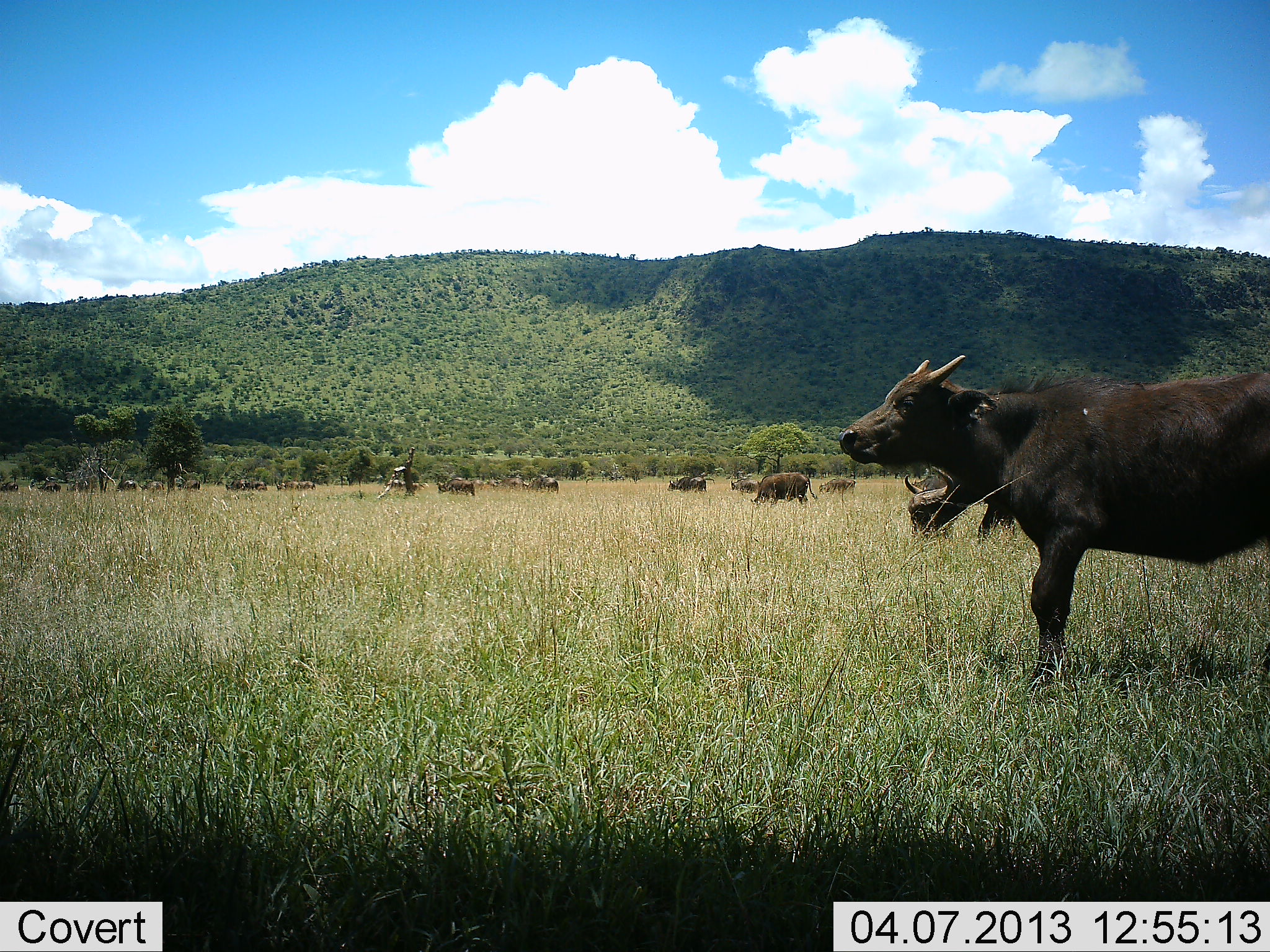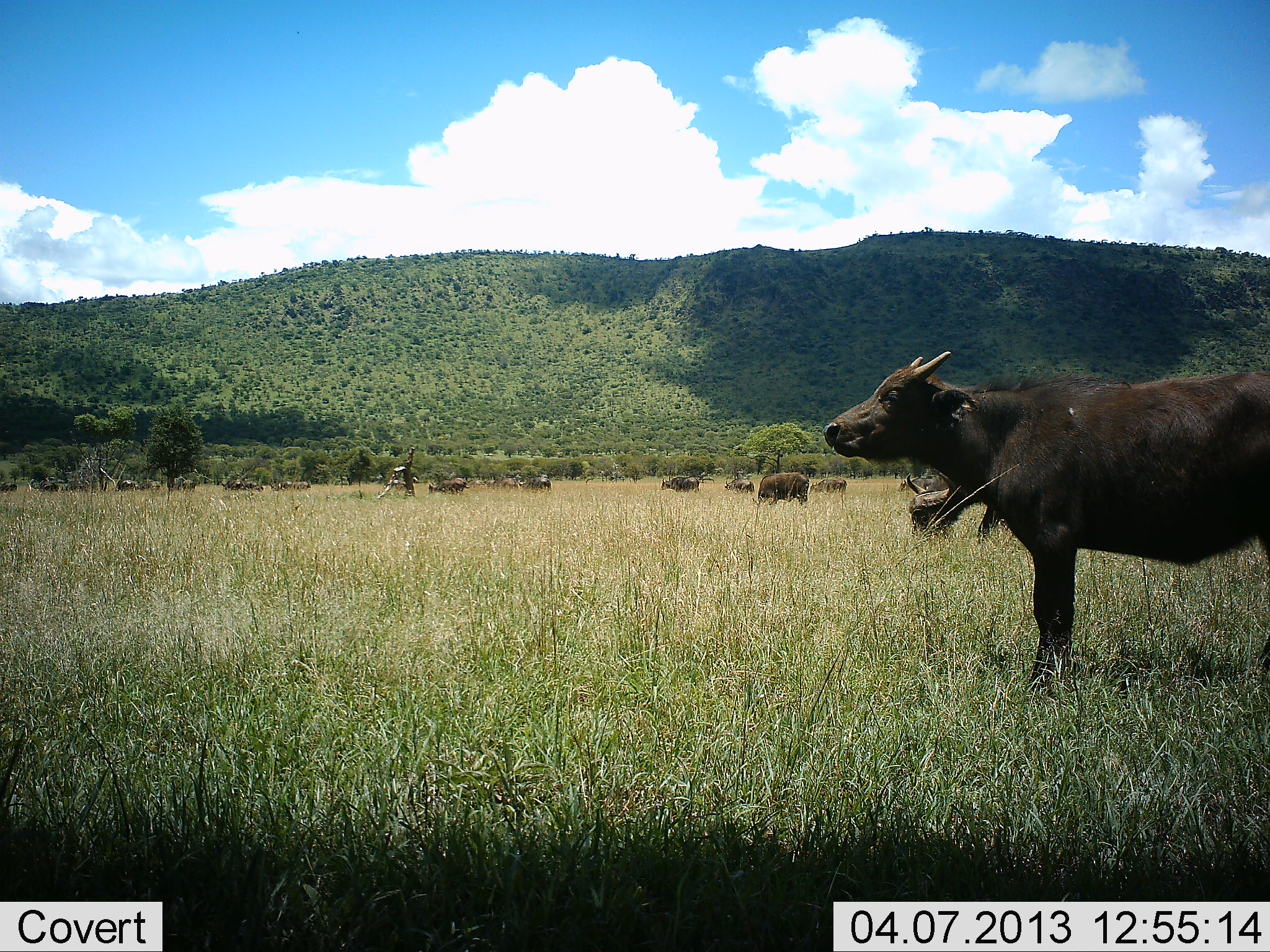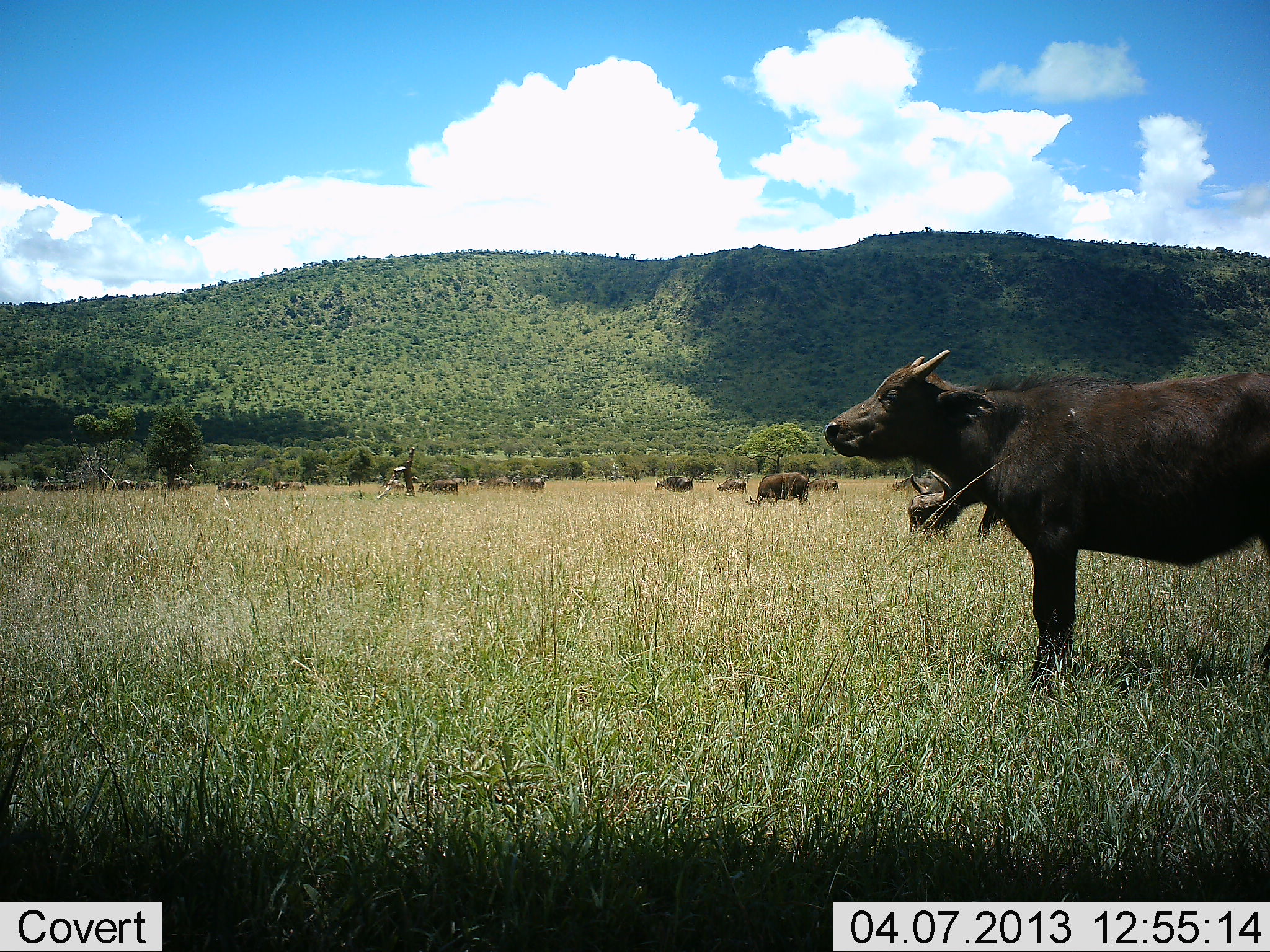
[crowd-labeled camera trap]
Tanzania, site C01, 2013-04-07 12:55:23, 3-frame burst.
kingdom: Animalia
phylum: Chordata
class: Mammalia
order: Artiodactyla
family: Bovidae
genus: Syncerus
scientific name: Syncerus caffer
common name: cape buffalo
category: buffalo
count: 11-50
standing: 75%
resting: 0%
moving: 50%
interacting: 6%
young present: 12%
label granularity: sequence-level